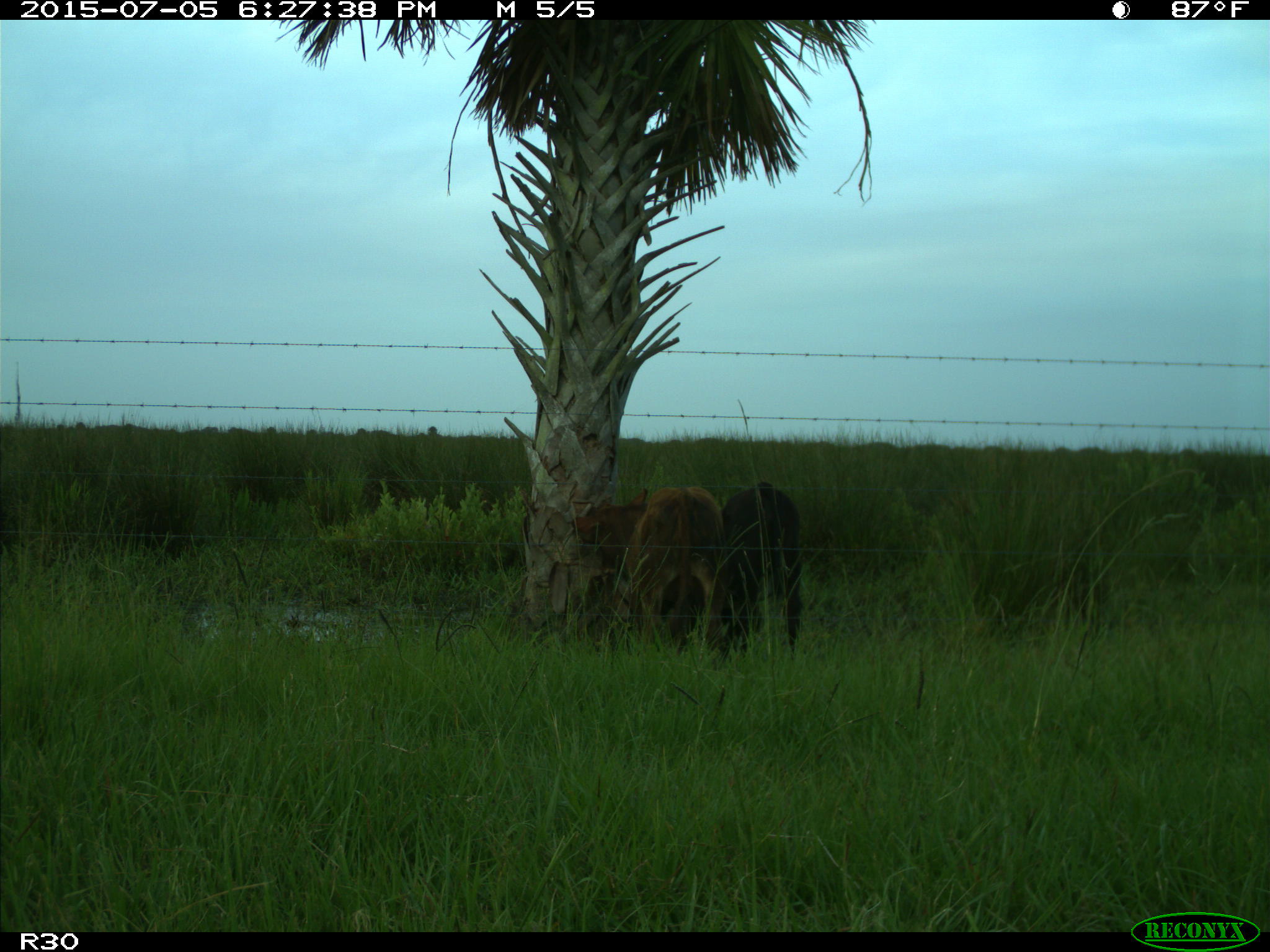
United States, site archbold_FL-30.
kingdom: Animalia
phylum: Chordata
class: Mammalia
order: Artiodactyla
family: Bovidae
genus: Bos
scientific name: Bos taurus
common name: domestic cow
Bos taurus (domestic cow).